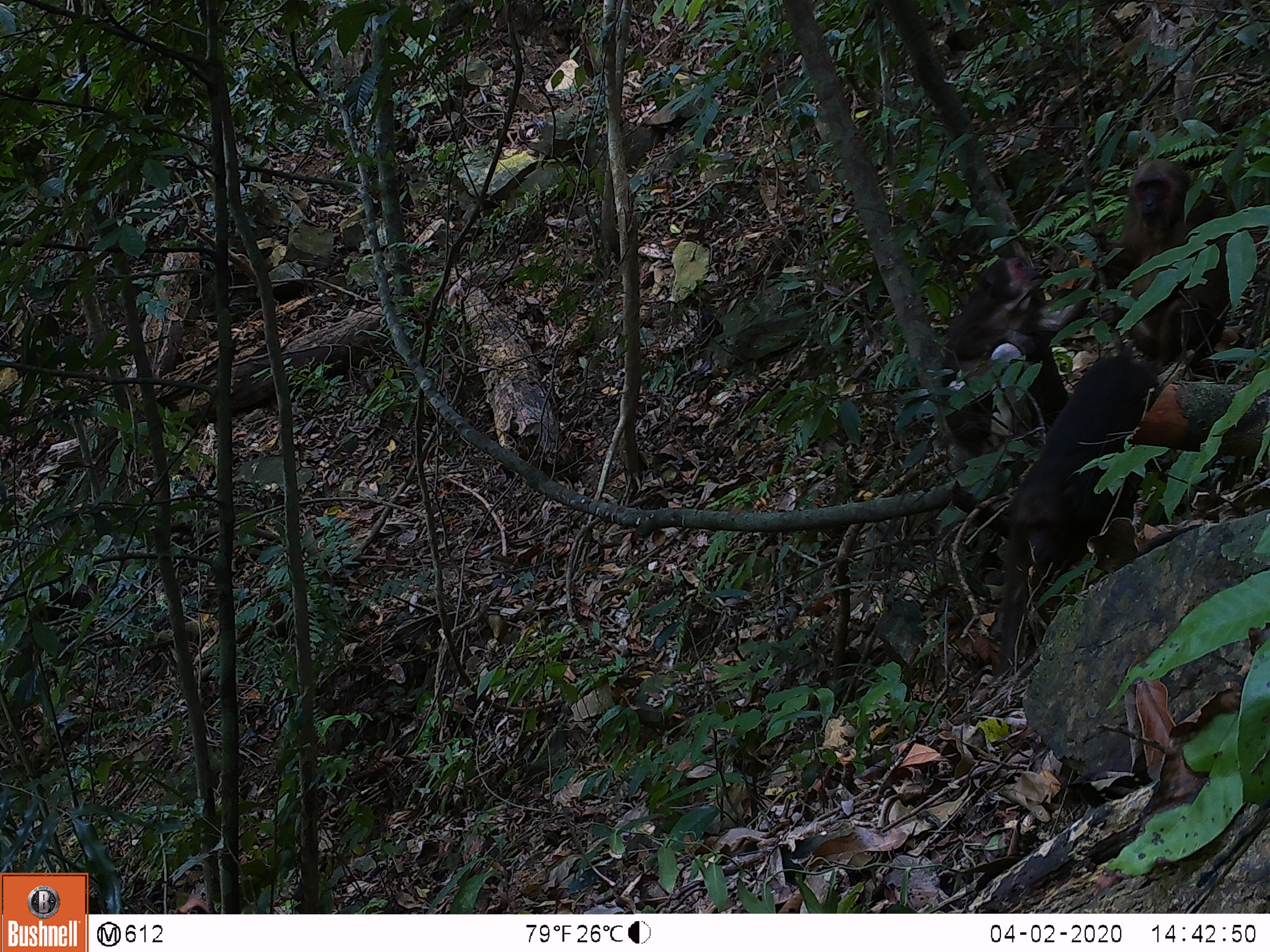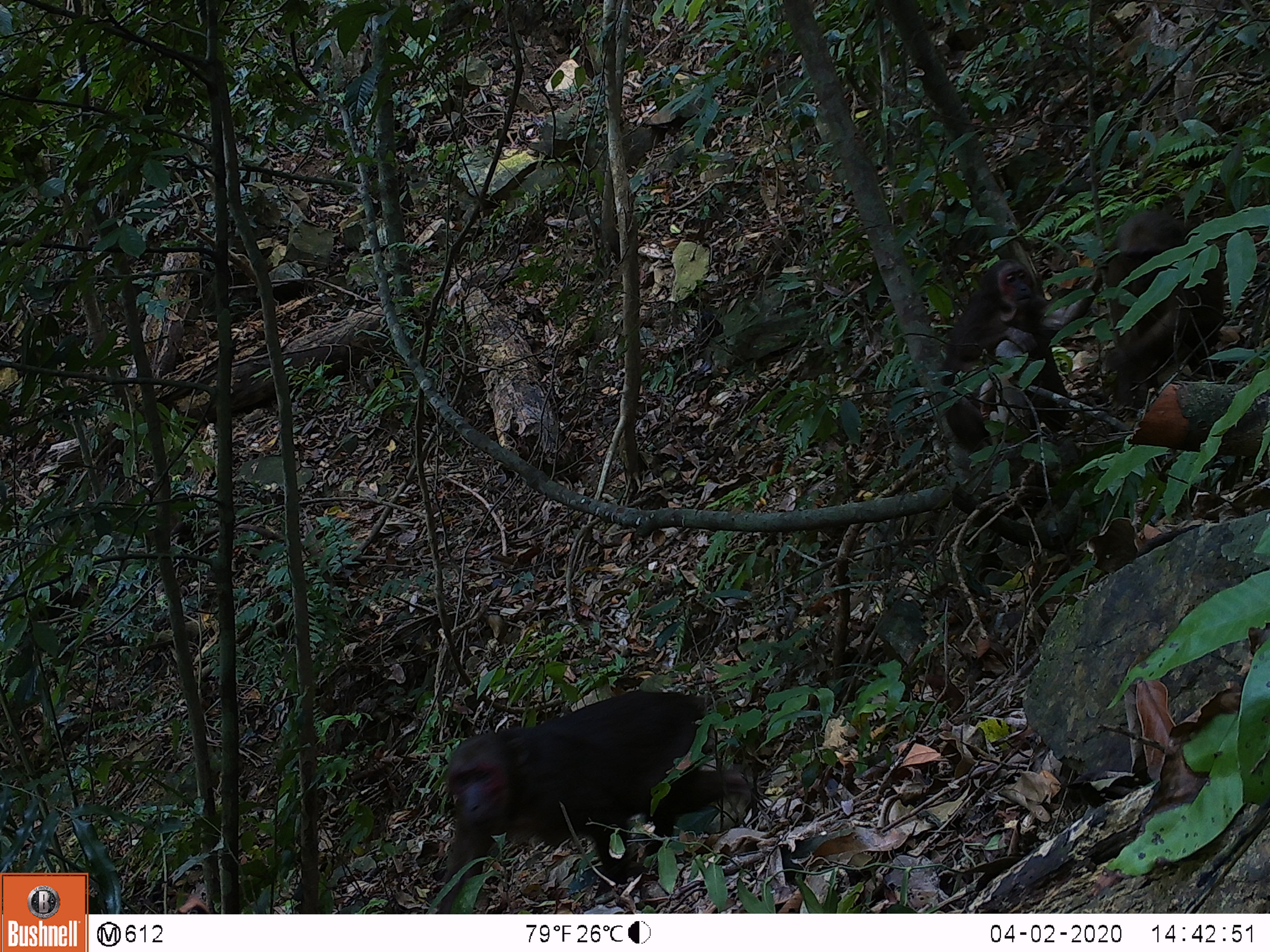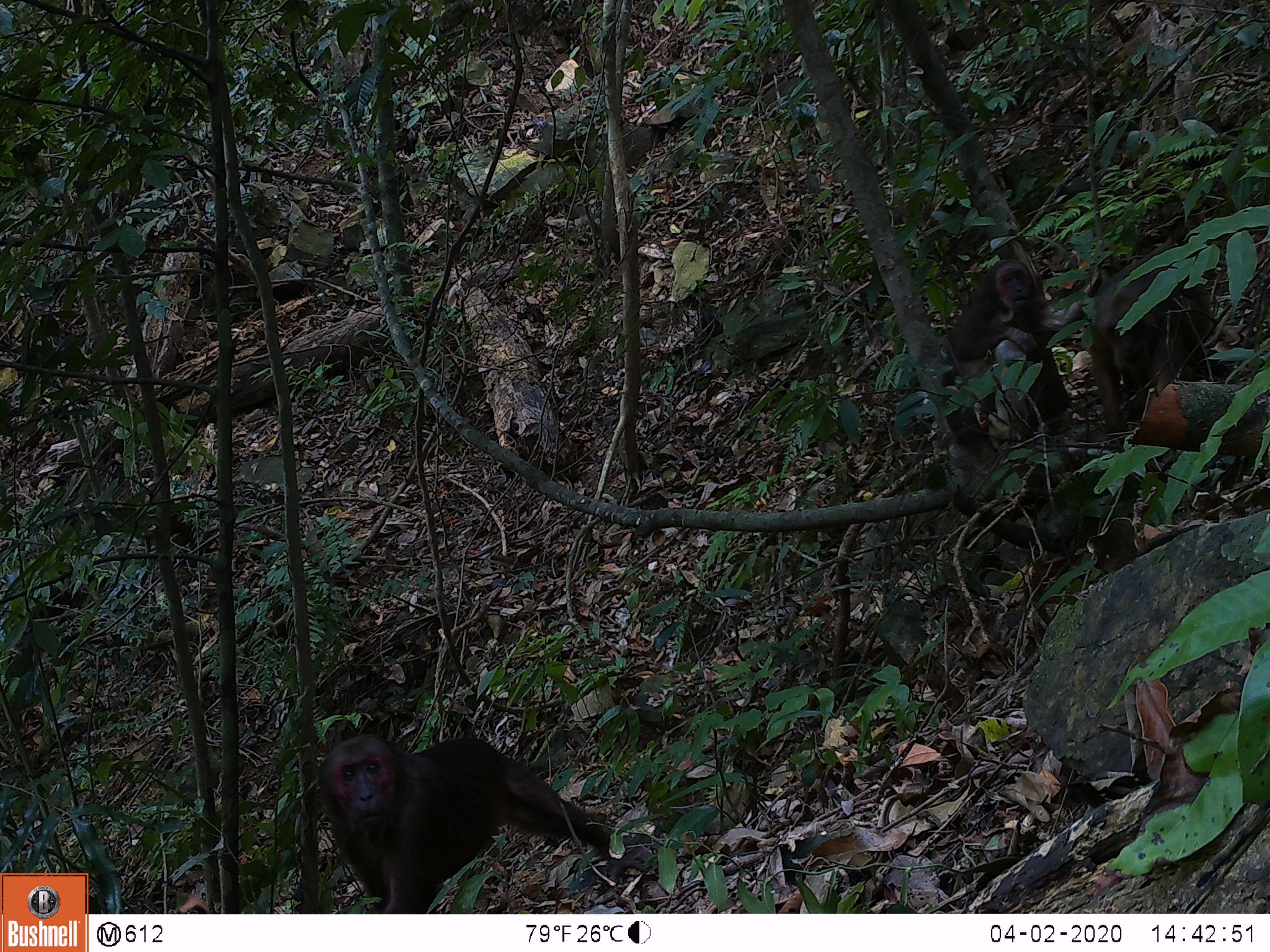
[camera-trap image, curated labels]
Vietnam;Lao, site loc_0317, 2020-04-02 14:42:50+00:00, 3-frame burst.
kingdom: Animalia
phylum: Chordata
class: Mammalia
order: Primates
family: Cercopithecidae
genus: Macaca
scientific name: Macaca arctoides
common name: stump-tailed macaque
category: stump tailed macaque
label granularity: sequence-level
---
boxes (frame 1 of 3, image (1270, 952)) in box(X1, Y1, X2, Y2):
stump tailed macaque: box(992, 335, 1162, 674); box(942, 255, 1105, 477); box(1090, 155, 1238, 358)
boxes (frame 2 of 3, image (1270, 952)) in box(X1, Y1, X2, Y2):
stump tailed macaque: box(435, 690, 760, 914); box(937, 257, 1106, 448); box(1106, 211, 1225, 404)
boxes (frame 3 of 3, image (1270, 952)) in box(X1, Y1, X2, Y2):
stump tailed macaque: box(316, 733, 650, 915); box(940, 256, 1071, 463); box(1089, 240, 1218, 440)